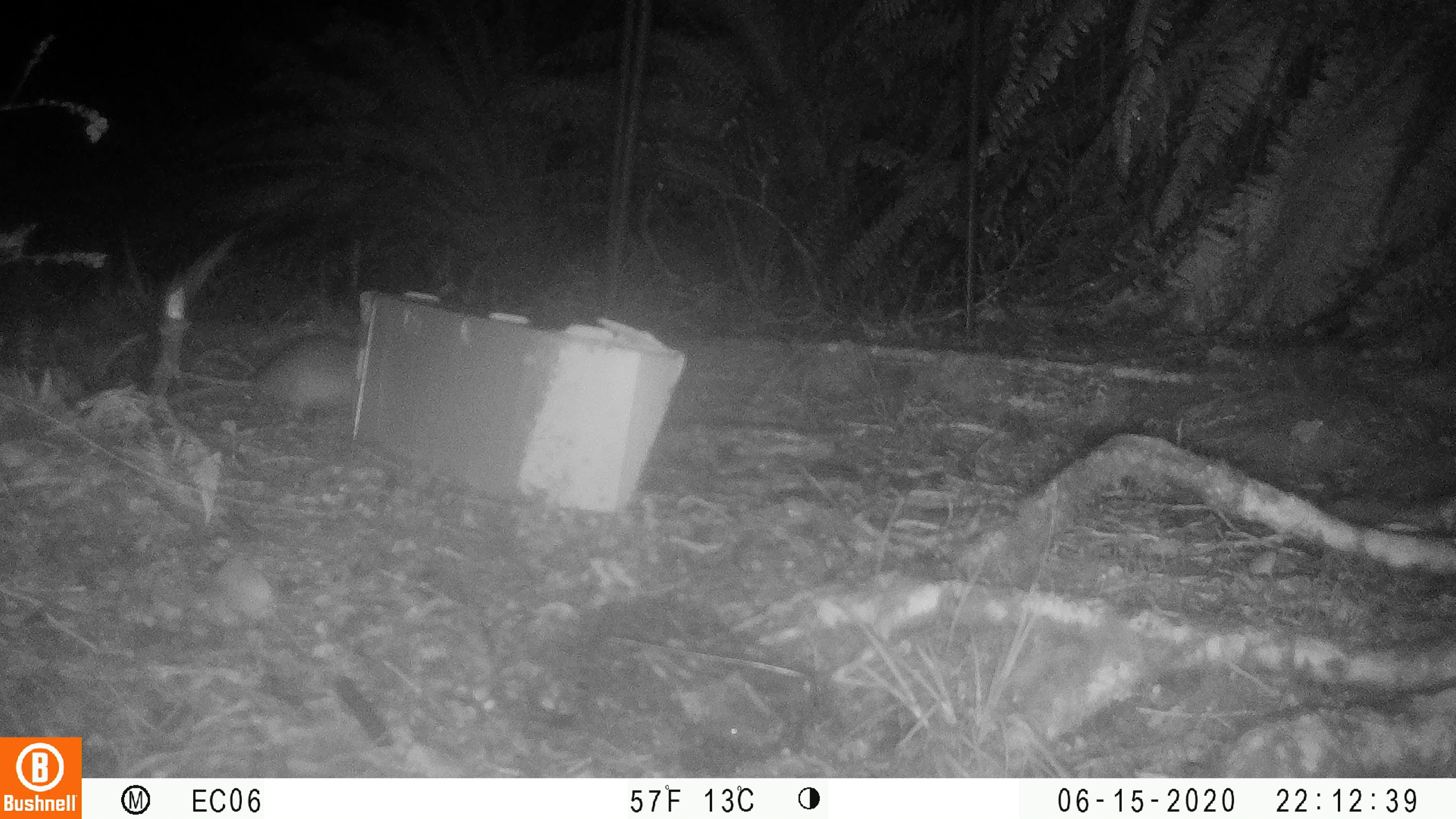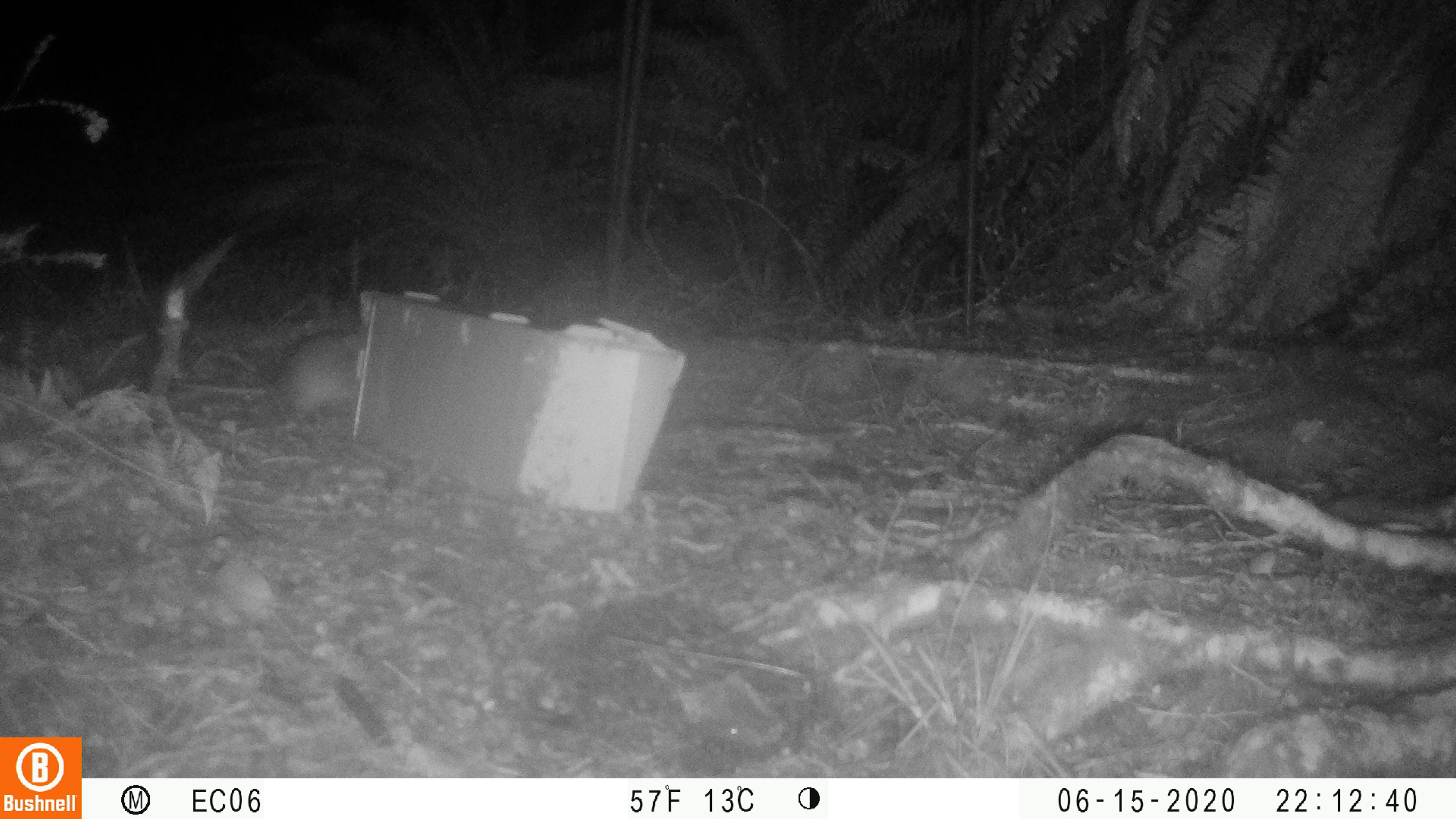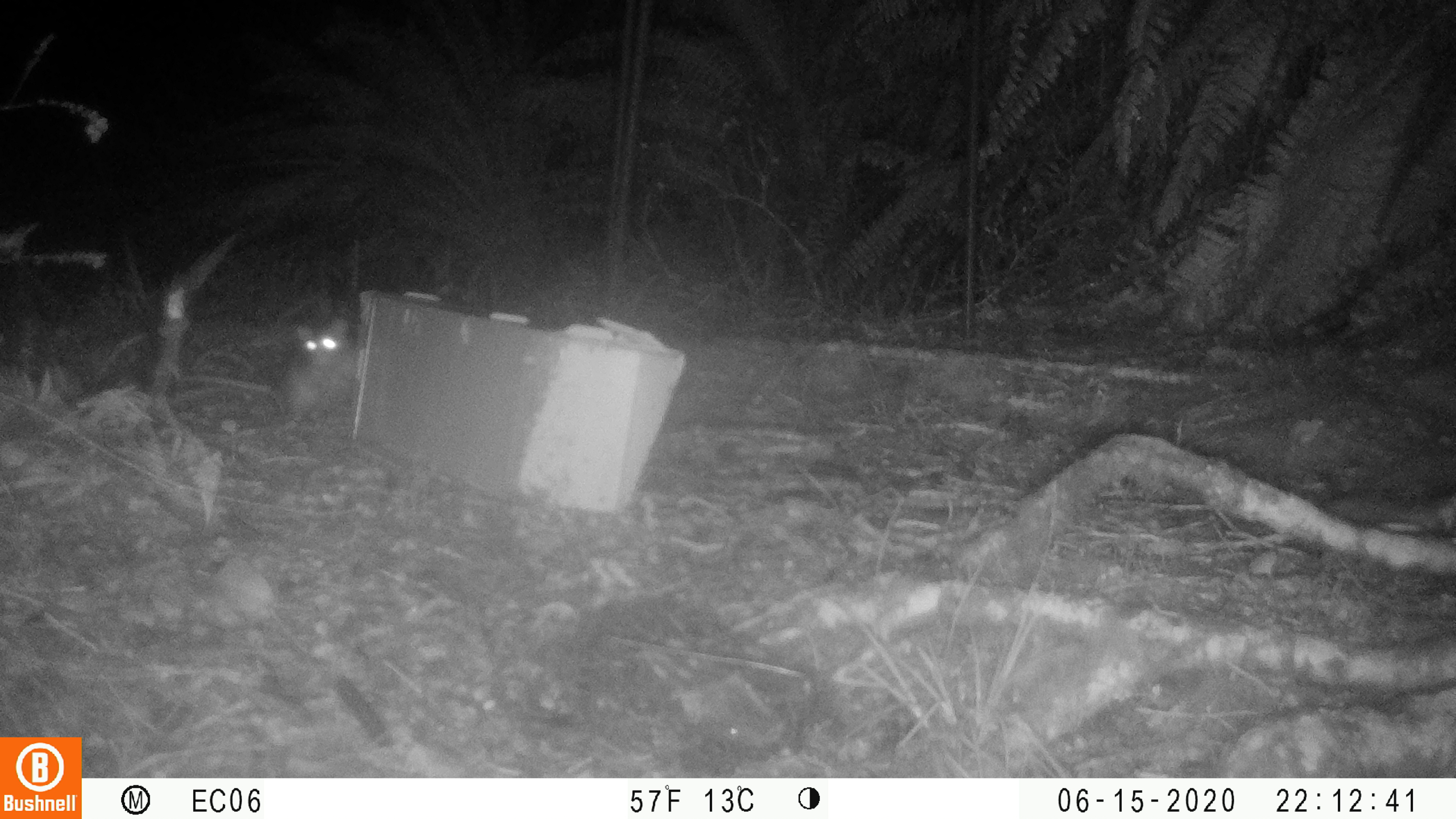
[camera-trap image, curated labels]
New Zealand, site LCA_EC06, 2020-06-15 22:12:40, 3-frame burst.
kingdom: Animalia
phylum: Chordata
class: Mammalia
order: Rodentia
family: Muridae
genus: Rattus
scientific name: Rattus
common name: rat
Rat (Rattus).